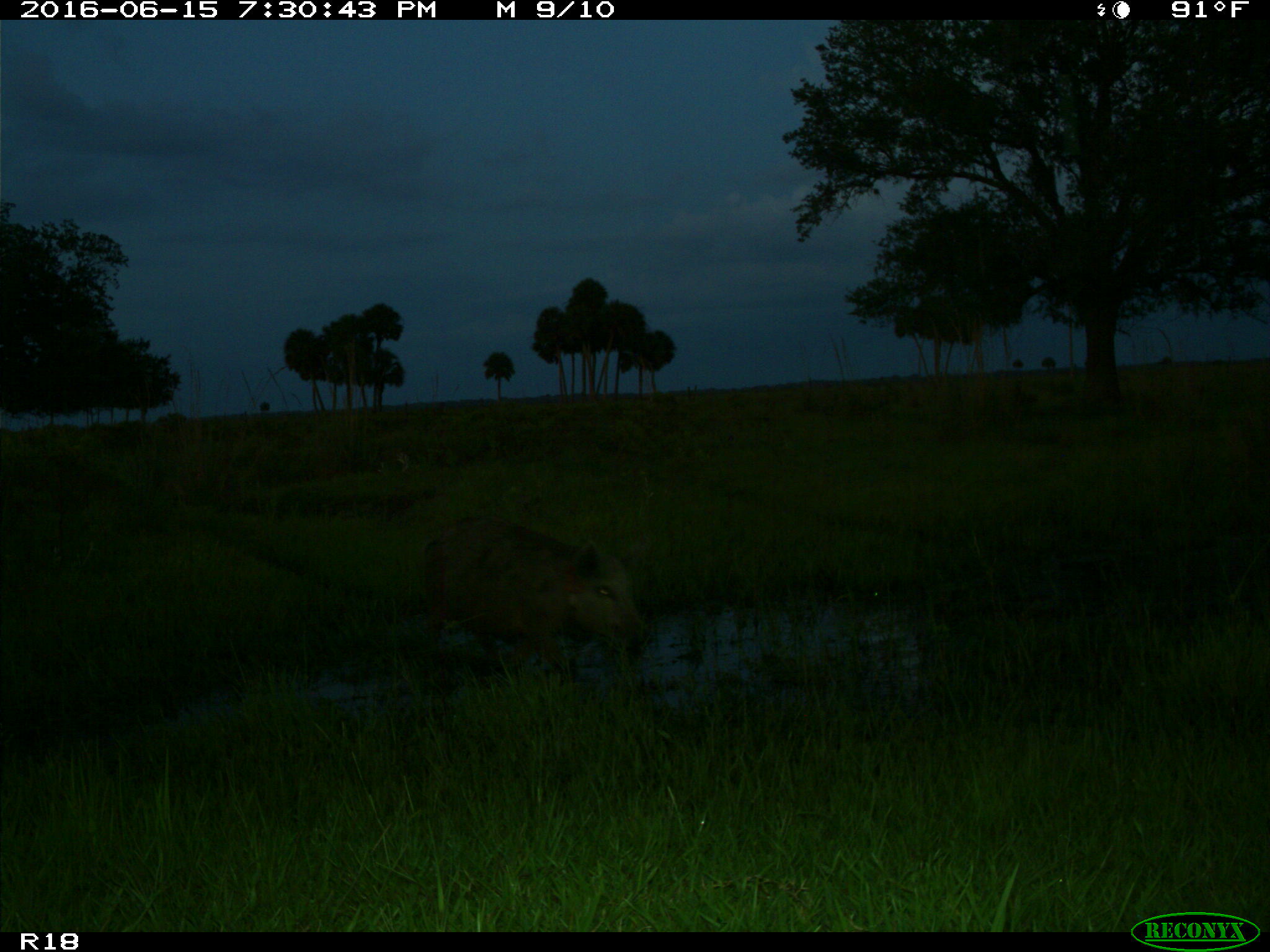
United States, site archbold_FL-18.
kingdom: Animalia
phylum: Chordata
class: Mammalia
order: Artiodactyla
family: Suidae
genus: Sus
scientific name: Sus scrofa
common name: wild boar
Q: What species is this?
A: Sus scrofa (wild boar).